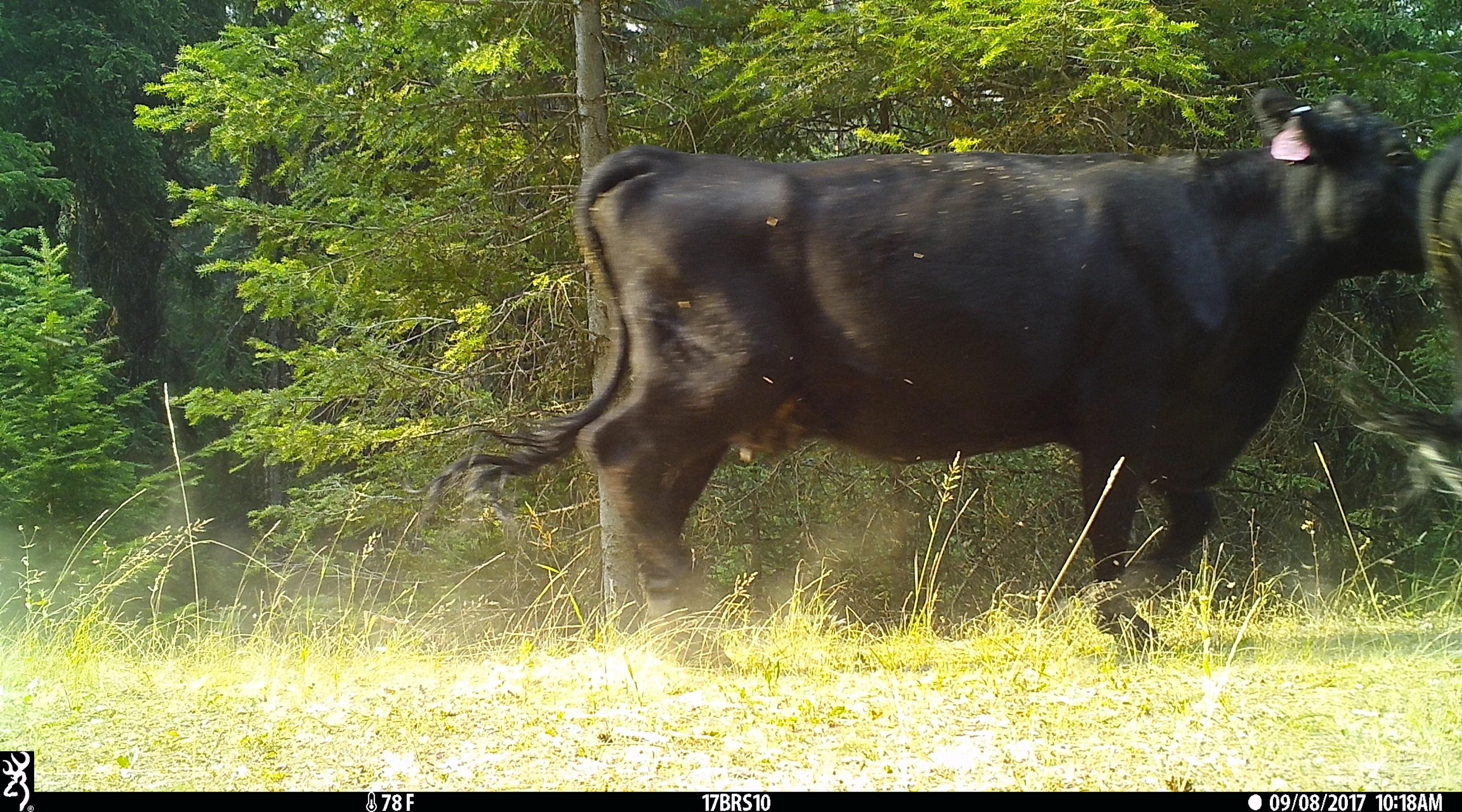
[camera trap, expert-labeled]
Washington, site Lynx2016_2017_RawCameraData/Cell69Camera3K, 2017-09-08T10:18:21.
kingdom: Animalia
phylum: Chordata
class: Mammalia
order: Artiodactyla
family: Bovidae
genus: Bos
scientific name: Bos taurus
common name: domestic cattle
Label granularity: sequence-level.